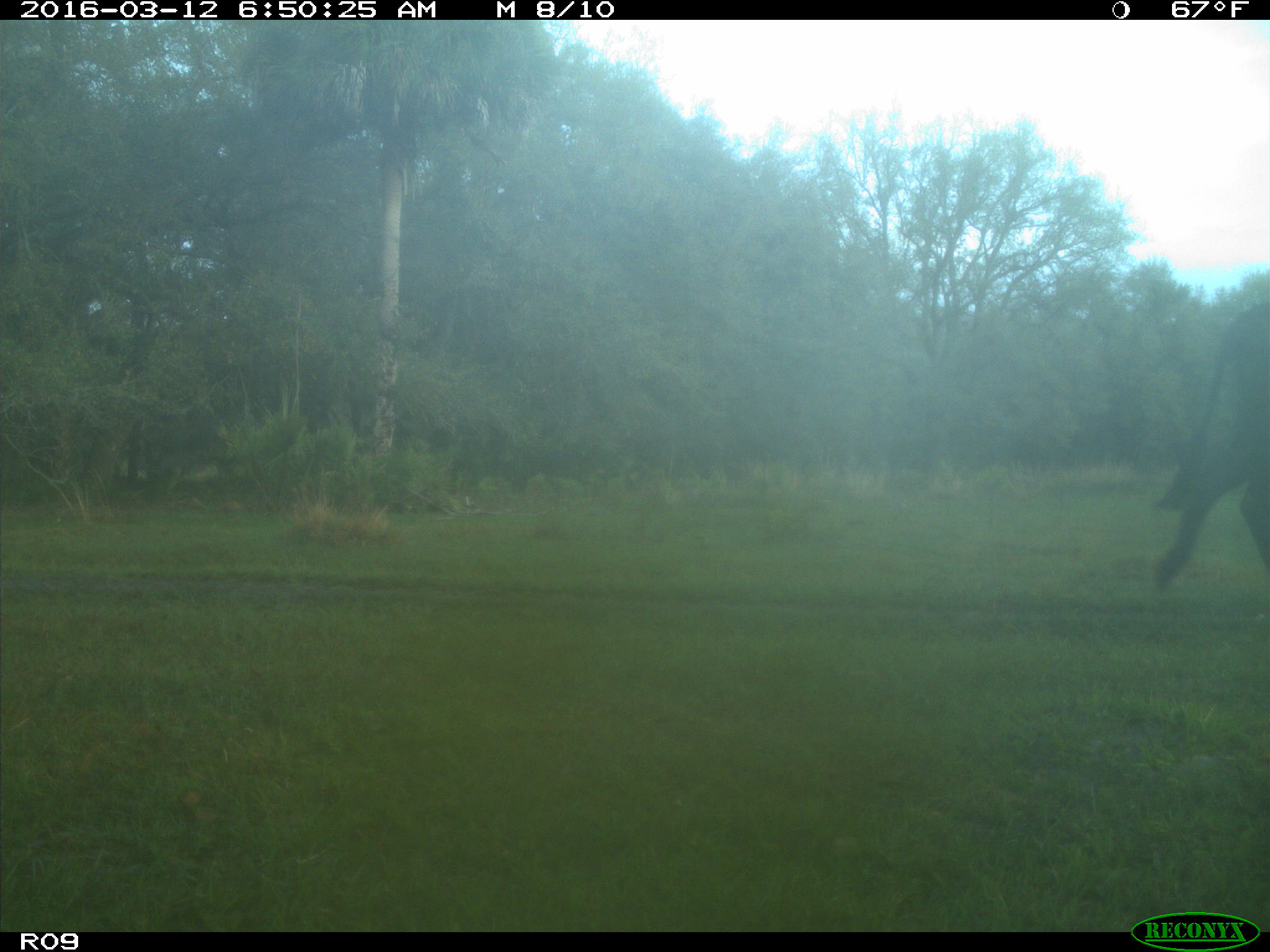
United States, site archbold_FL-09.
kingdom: Animalia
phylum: Chordata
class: Mammalia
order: Artiodactyla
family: Bovidae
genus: Bos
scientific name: Bos taurus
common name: domestic cow